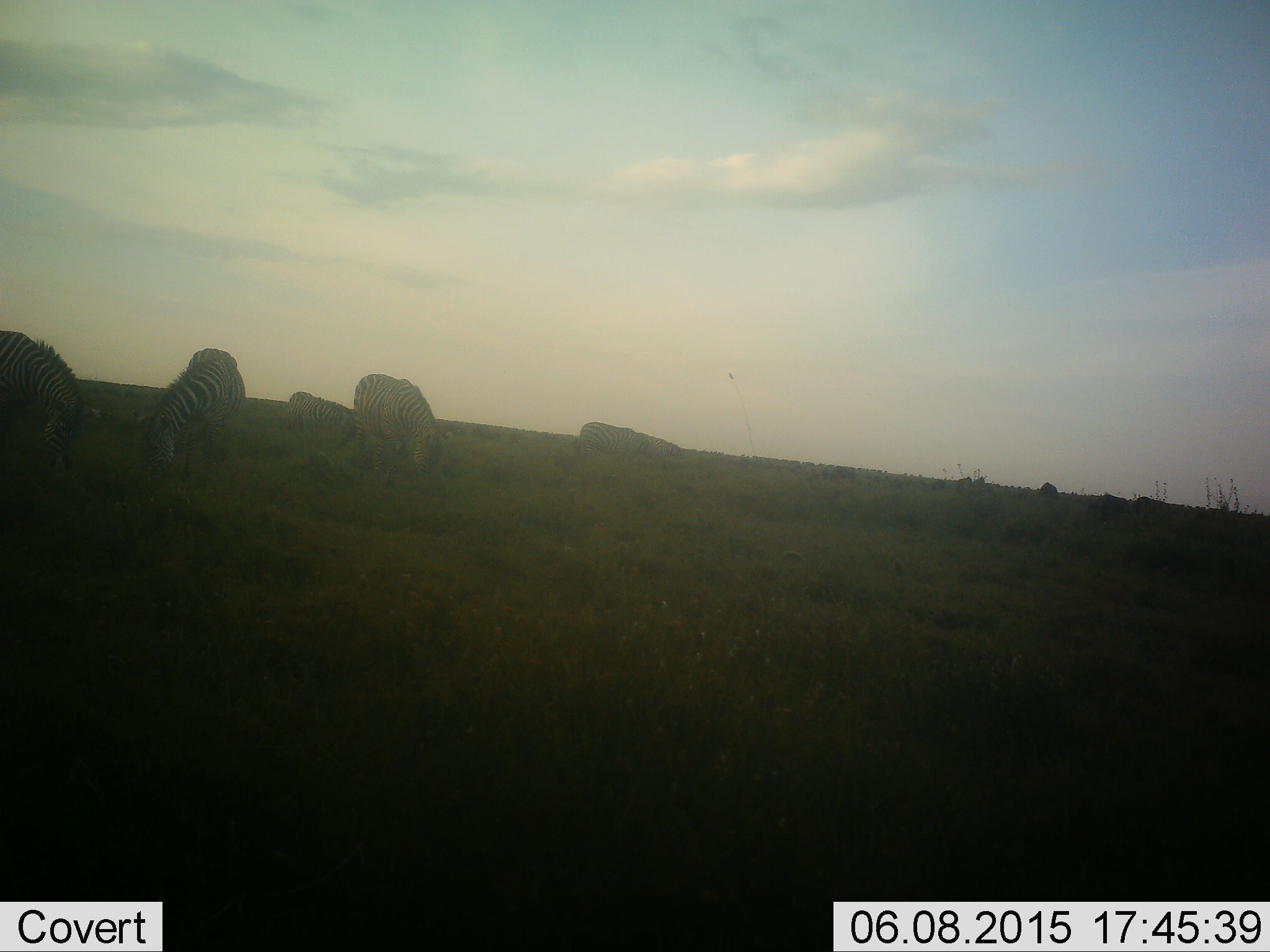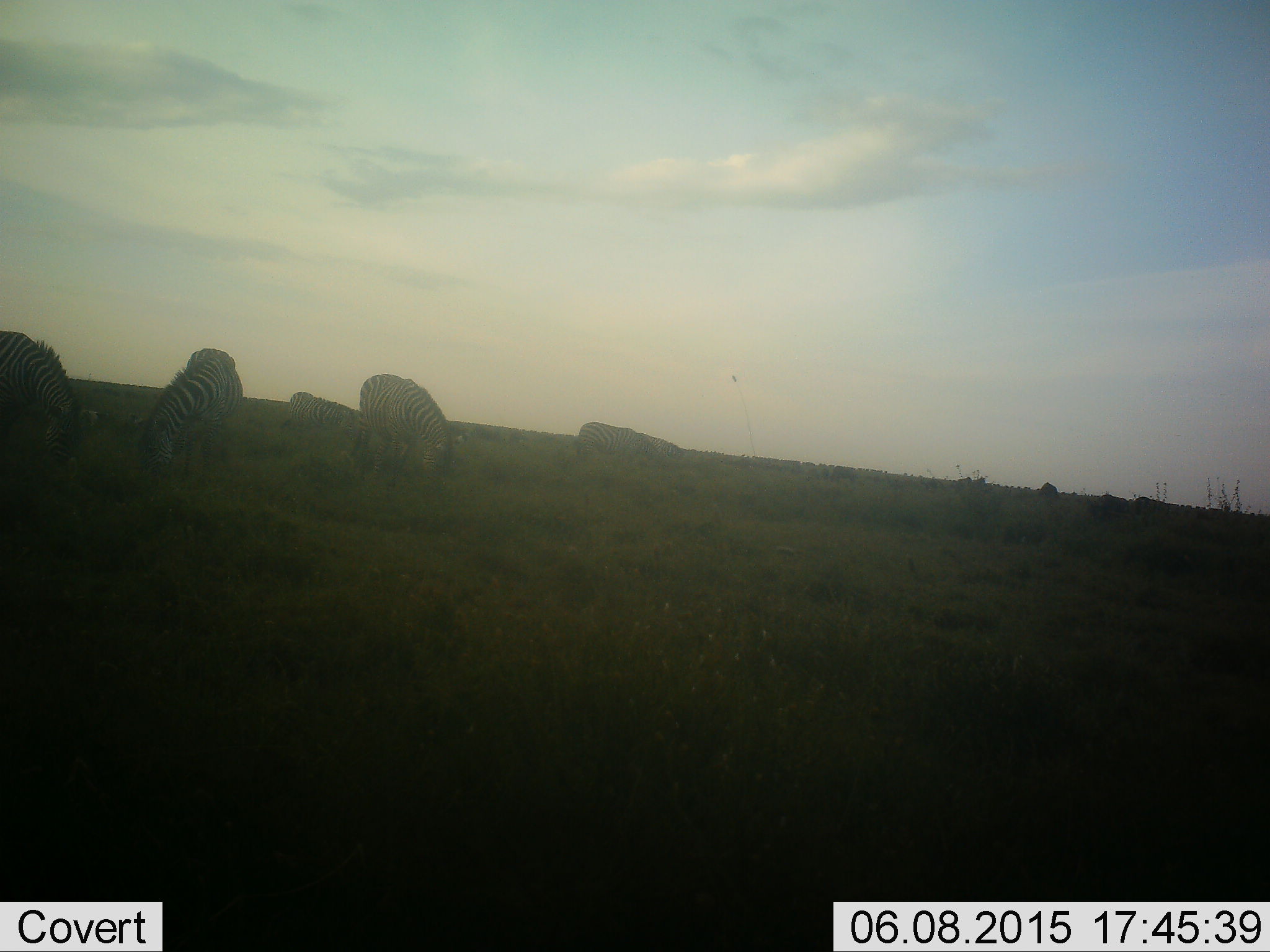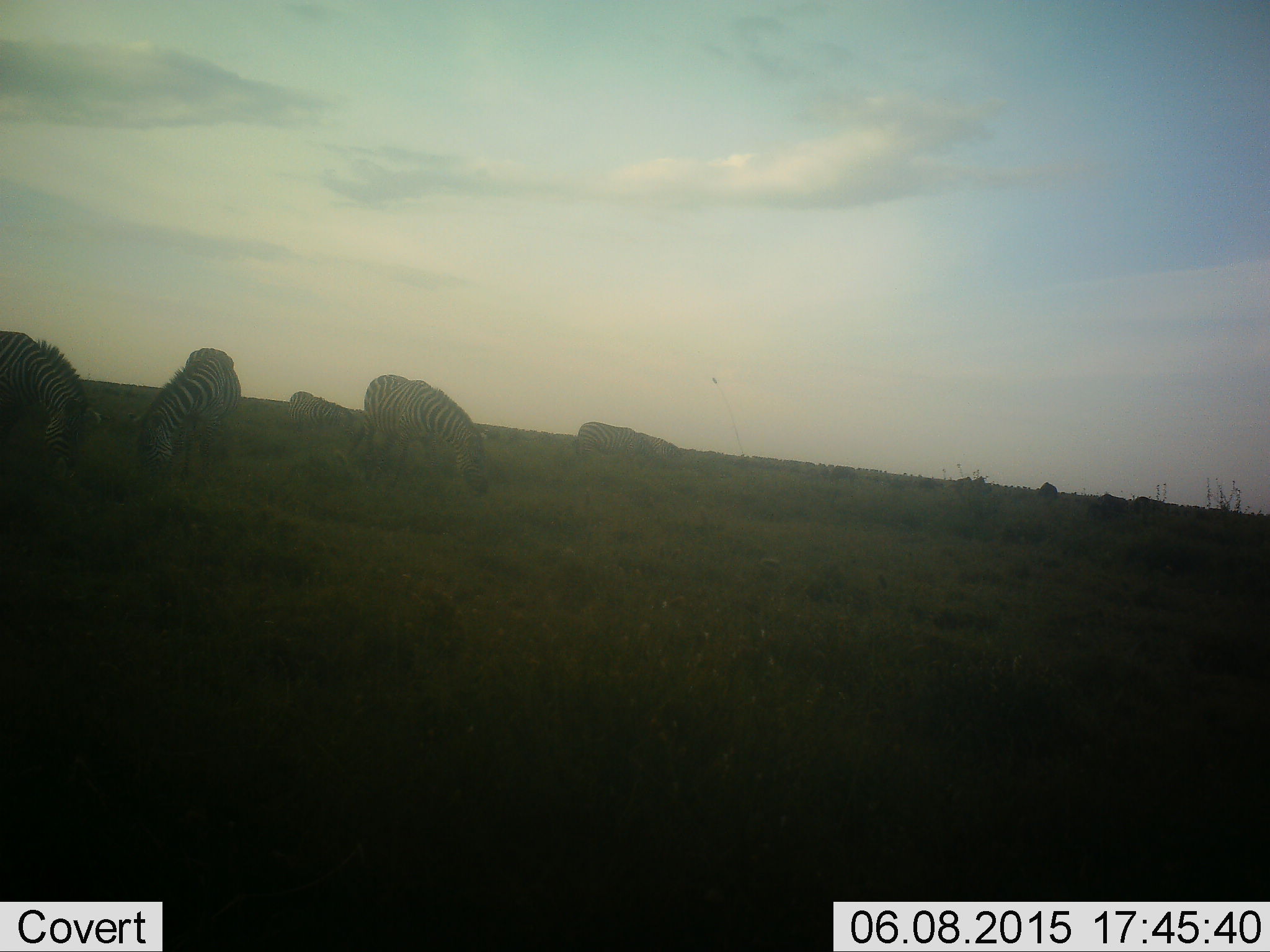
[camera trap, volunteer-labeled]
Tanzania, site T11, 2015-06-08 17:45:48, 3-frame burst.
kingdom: Animalia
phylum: Chordata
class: Mammalia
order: Perissodactyla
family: Equidae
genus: Equus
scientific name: Equus quagga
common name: plains zebra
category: zebra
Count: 5.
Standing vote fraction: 18%.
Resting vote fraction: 0%.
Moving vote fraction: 9%.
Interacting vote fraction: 0%.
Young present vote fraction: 0%.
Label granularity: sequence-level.